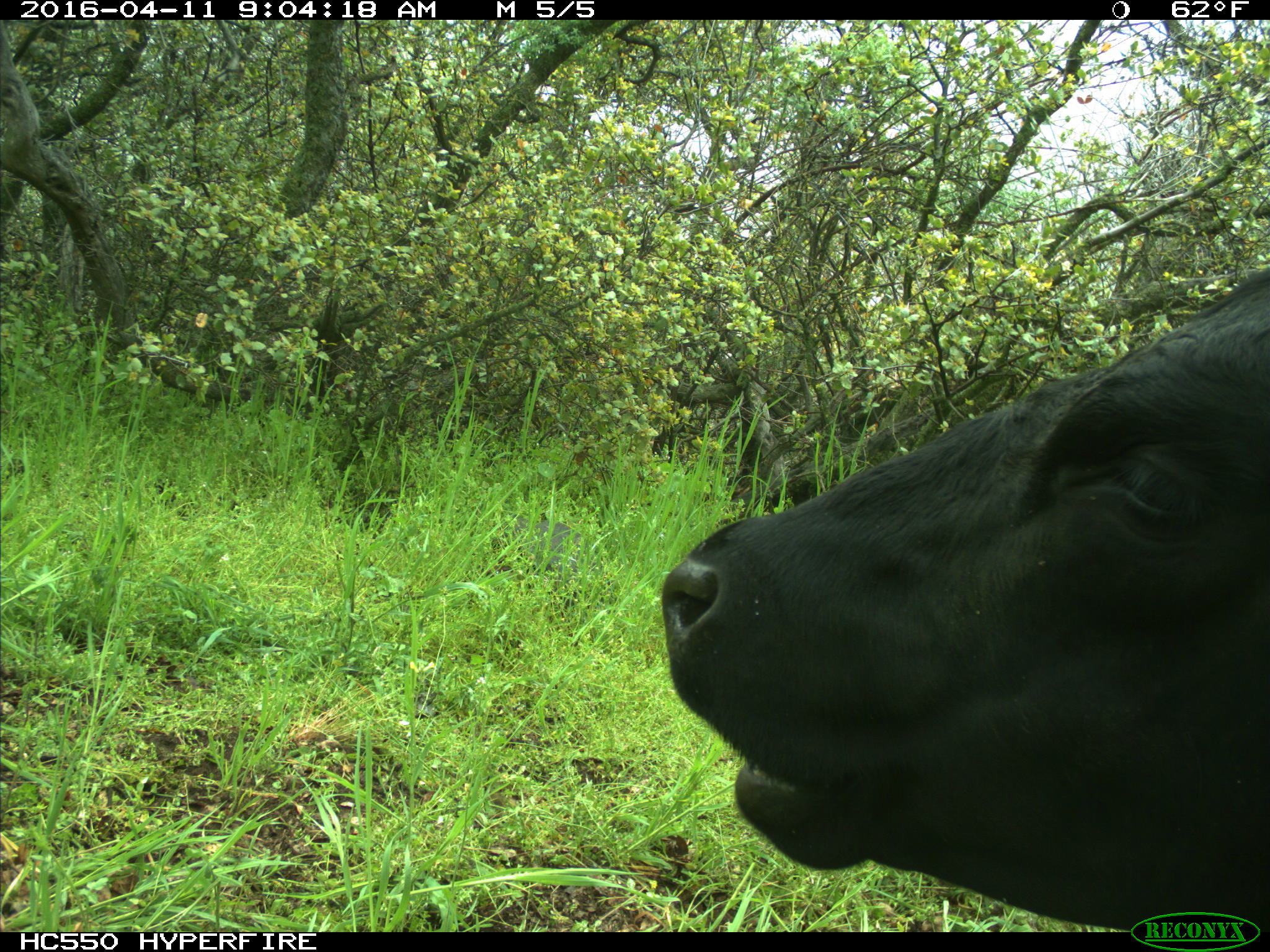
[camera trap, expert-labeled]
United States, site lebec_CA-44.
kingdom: Animalia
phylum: Chordata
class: Mammalia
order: Artiodactyla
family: Bovidae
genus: Bos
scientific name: Bos taurus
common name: domestic cow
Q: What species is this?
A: Bos taurus (domestic cow).